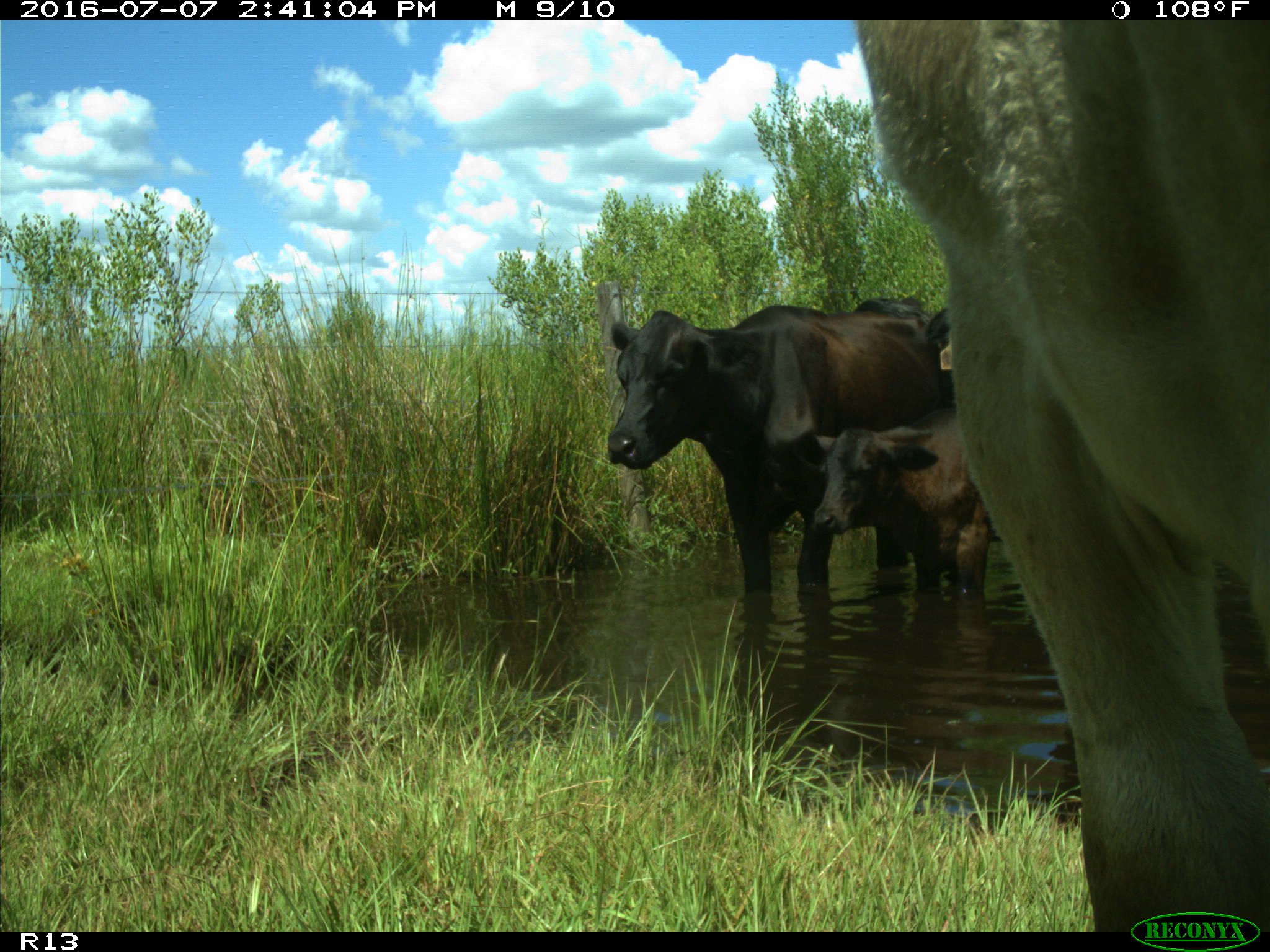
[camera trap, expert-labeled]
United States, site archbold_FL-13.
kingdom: Animalia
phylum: Chordata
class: Mammalia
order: Artiodactyla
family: Bovidae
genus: Bos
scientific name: Bos taurus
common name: domestic cow